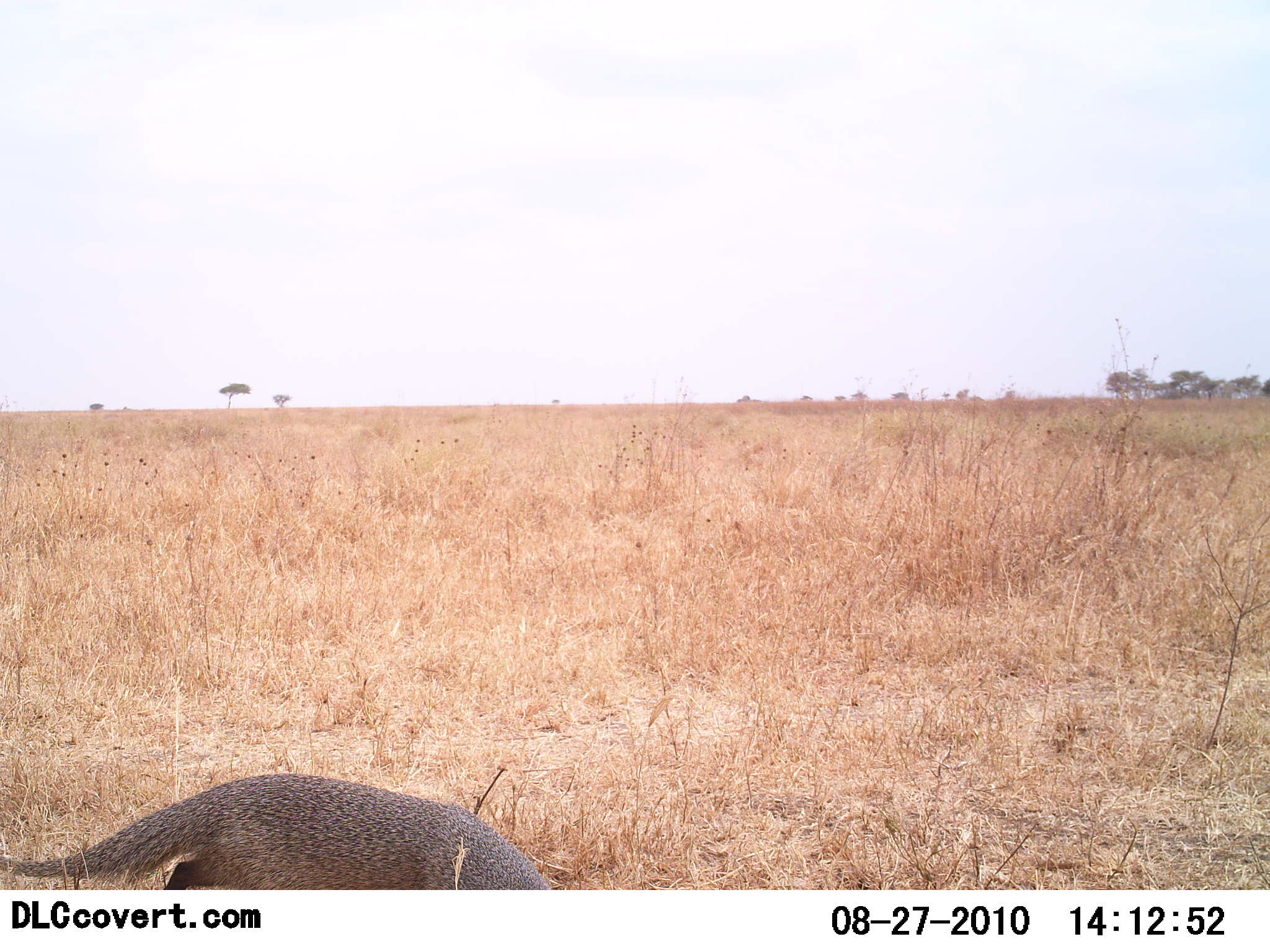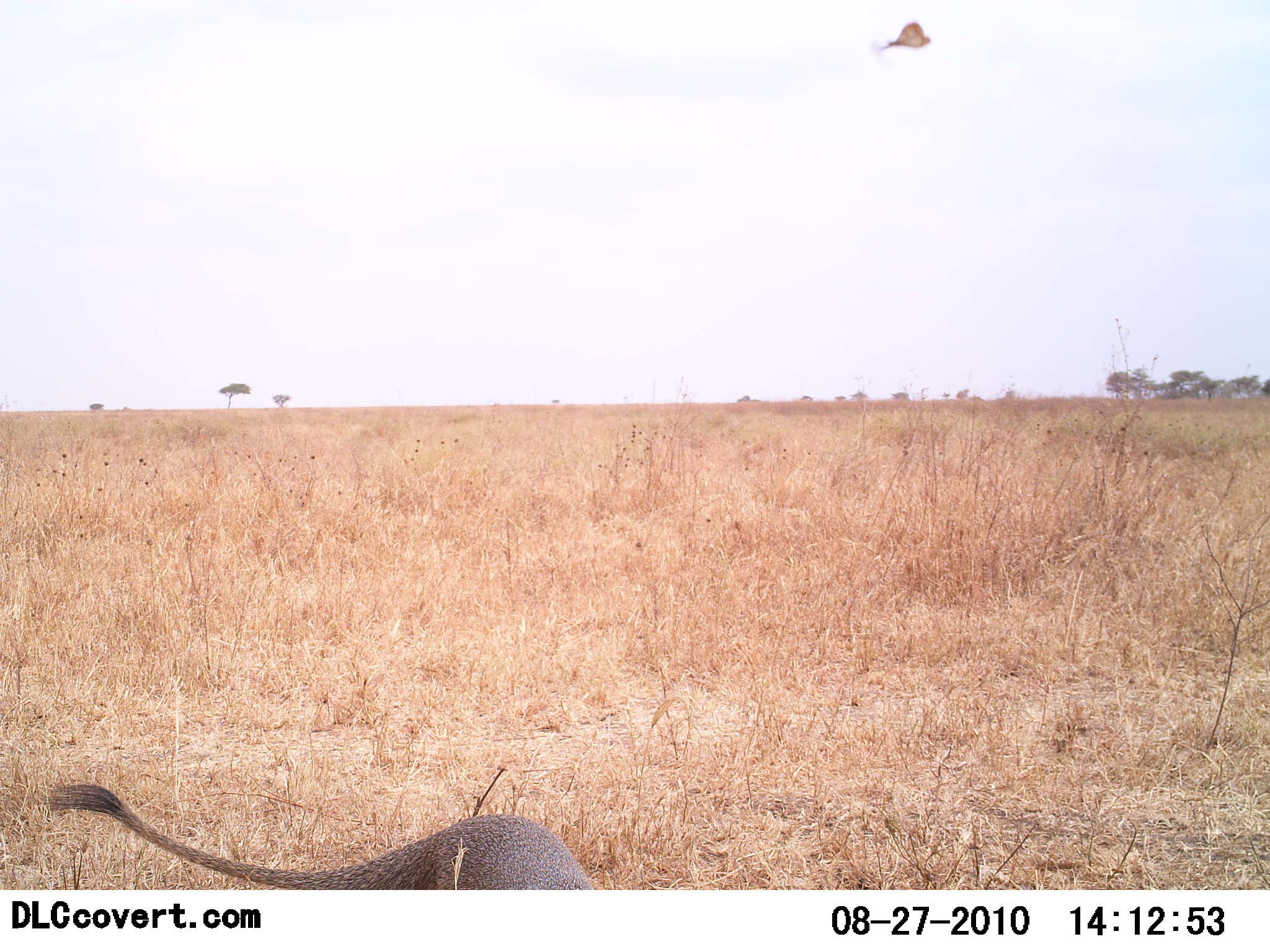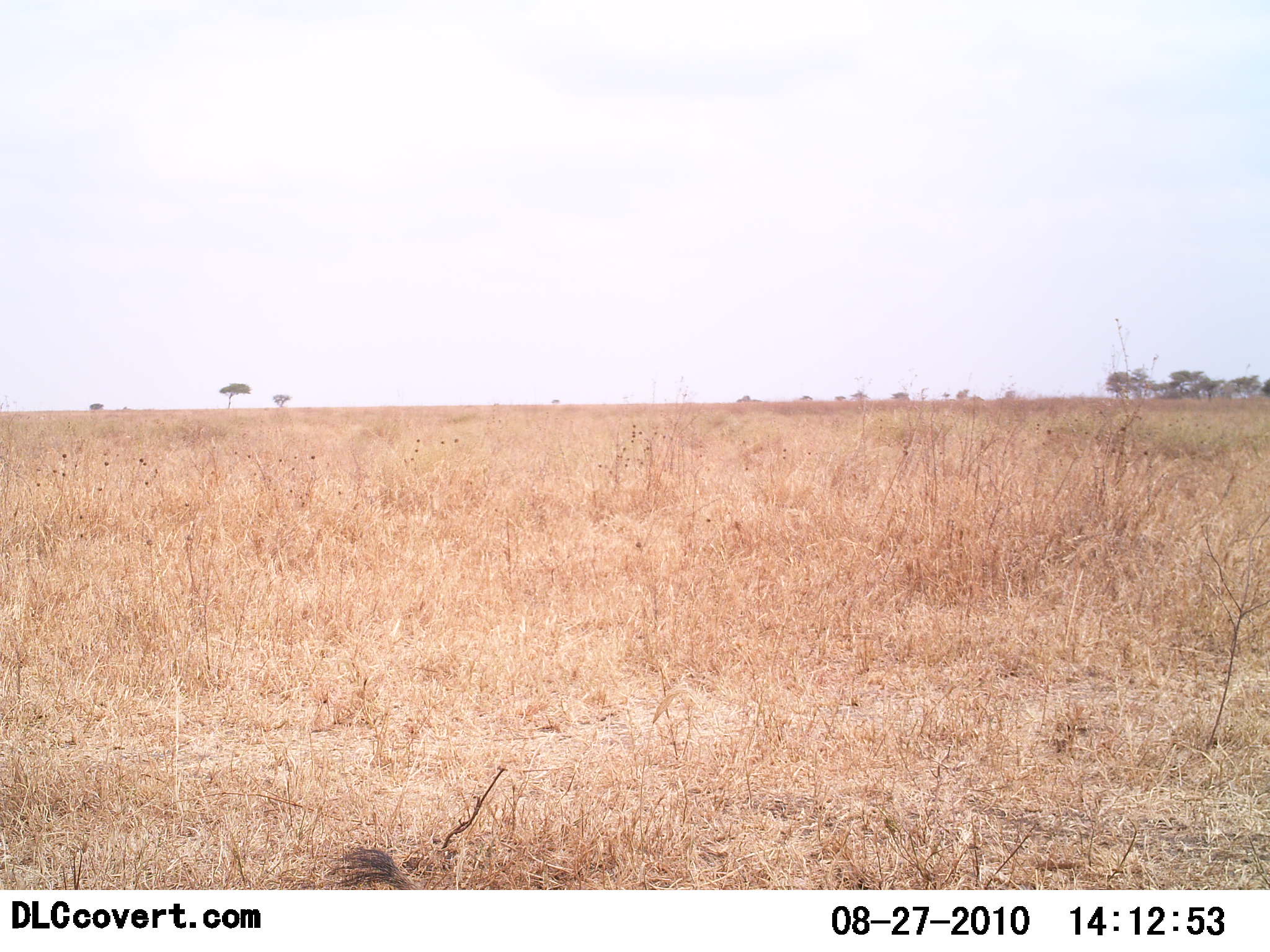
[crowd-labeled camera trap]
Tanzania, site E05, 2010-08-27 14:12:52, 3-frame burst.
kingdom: Animalia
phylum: Chordata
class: Mammalia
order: Carnivora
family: Herpestidae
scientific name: Herpestidae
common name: mongoose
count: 1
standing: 0%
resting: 0%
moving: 100%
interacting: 0%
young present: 0%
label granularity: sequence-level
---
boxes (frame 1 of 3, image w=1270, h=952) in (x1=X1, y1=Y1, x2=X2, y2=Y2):
animal: (x1=0, y1=767, x2=563, y2=890)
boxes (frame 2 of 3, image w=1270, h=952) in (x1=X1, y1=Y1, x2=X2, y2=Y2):
animal: (x1=43, y1=778, x2=603, y2=891)